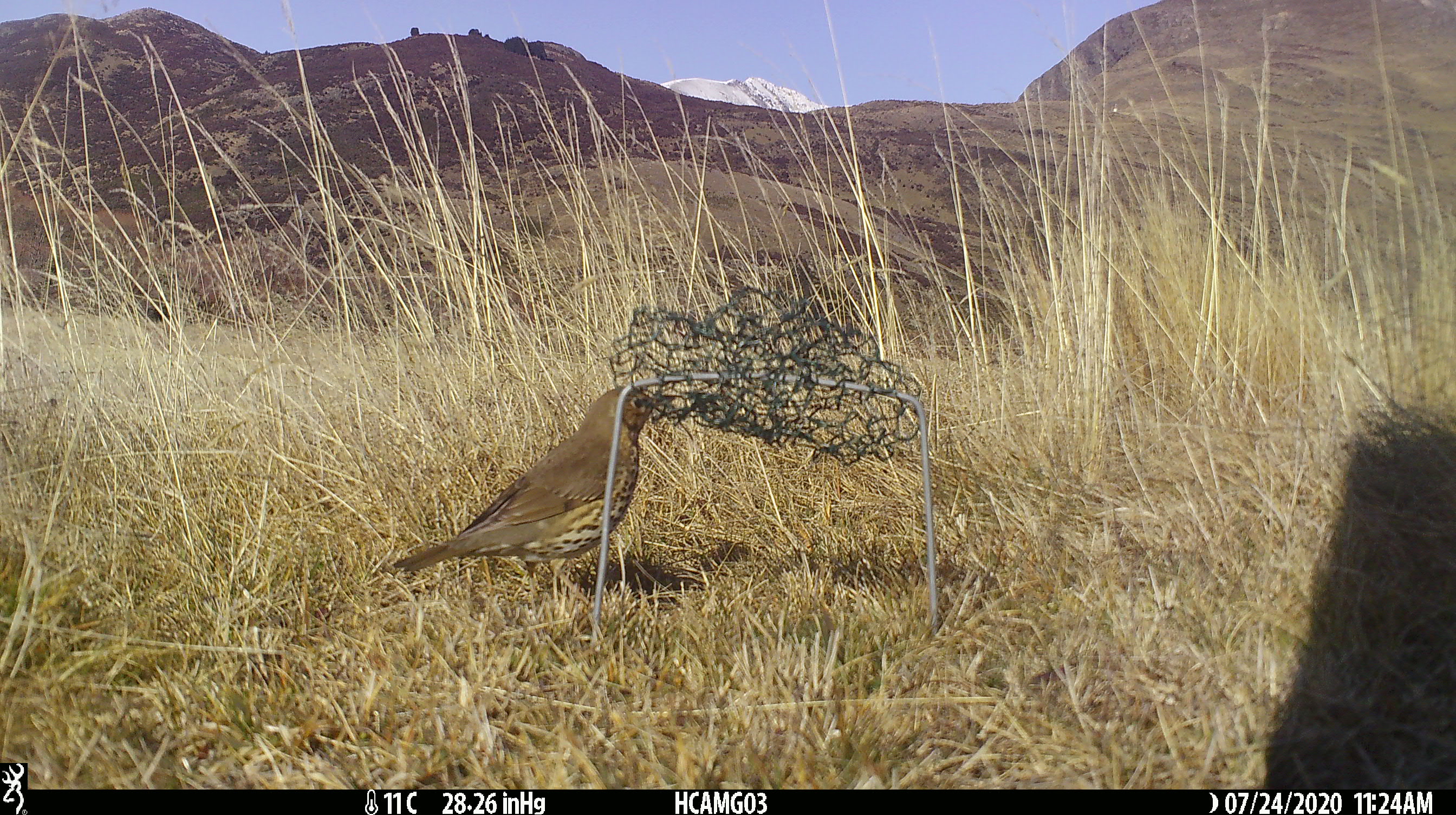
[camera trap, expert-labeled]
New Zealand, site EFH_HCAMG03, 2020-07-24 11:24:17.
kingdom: Animalia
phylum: Chordata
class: Aves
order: Passeriformes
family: Turdidae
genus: Turdus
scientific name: Turdus philomelos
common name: song thrush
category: thrush